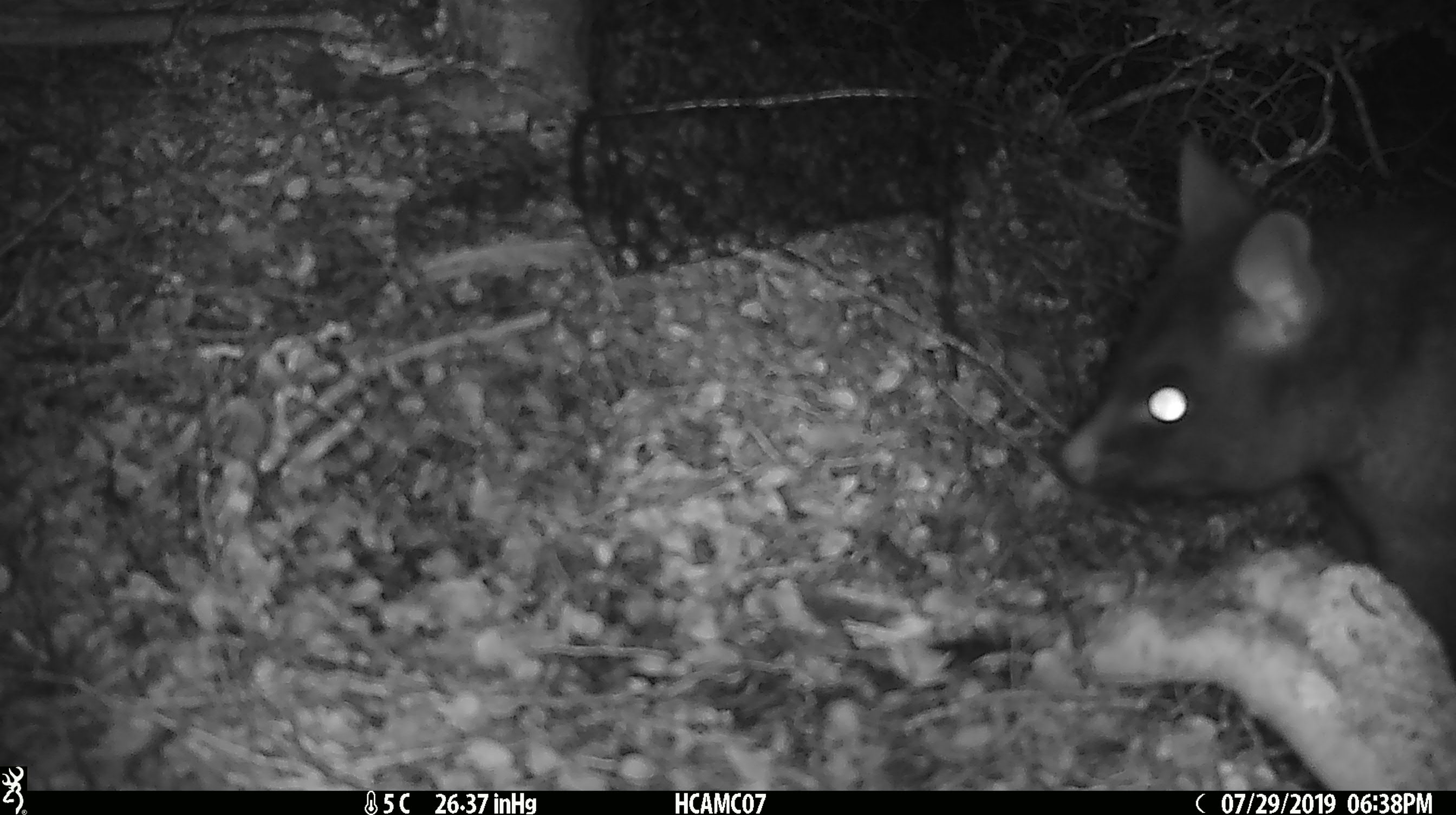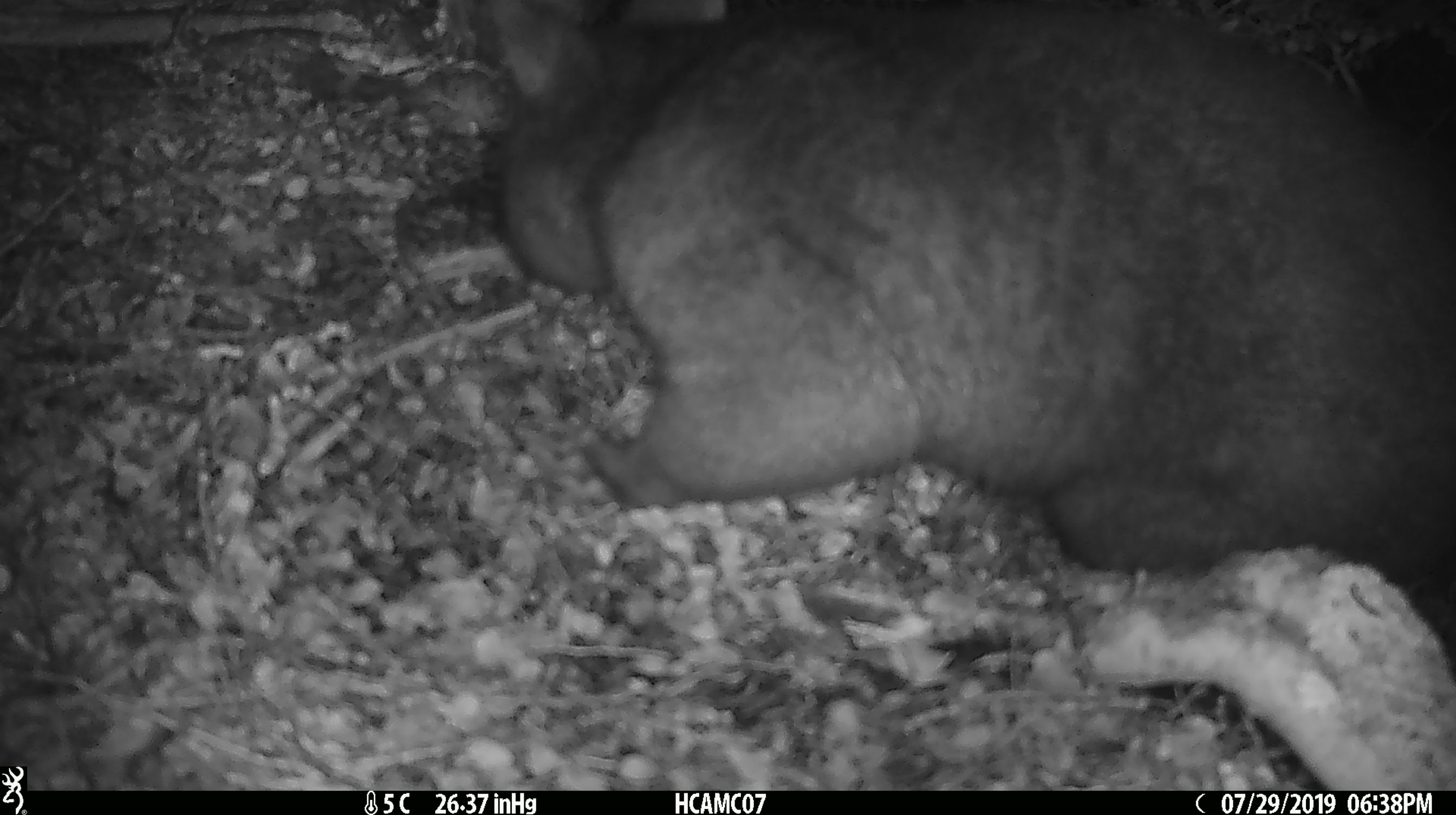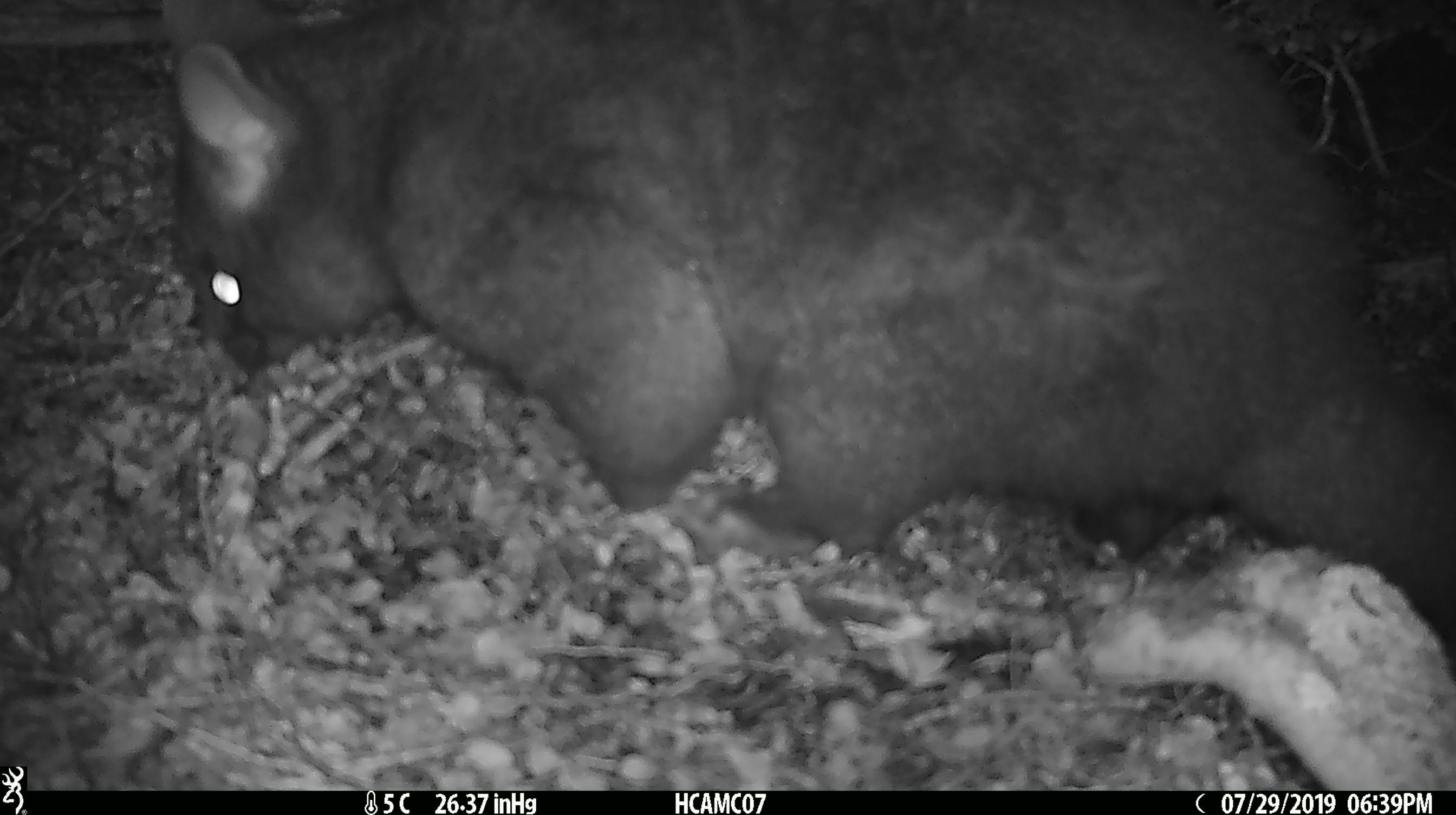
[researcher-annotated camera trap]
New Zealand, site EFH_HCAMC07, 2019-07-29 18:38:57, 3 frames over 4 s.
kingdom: Animalia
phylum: Chordata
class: Mammalia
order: Diprotodontia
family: Phalangeridae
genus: Trichosurus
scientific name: Trichosurus vulpecula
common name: common brushtail possum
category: possum